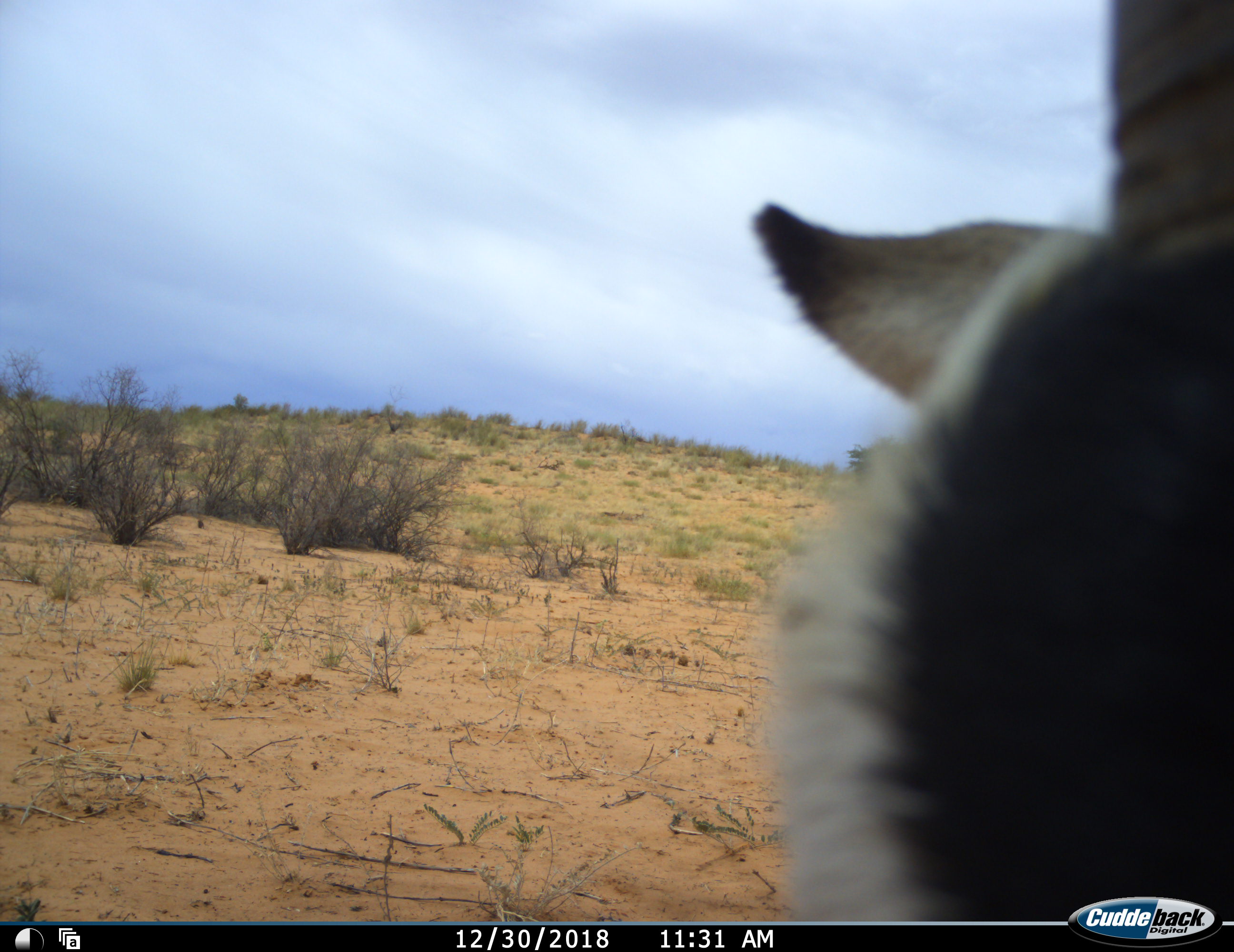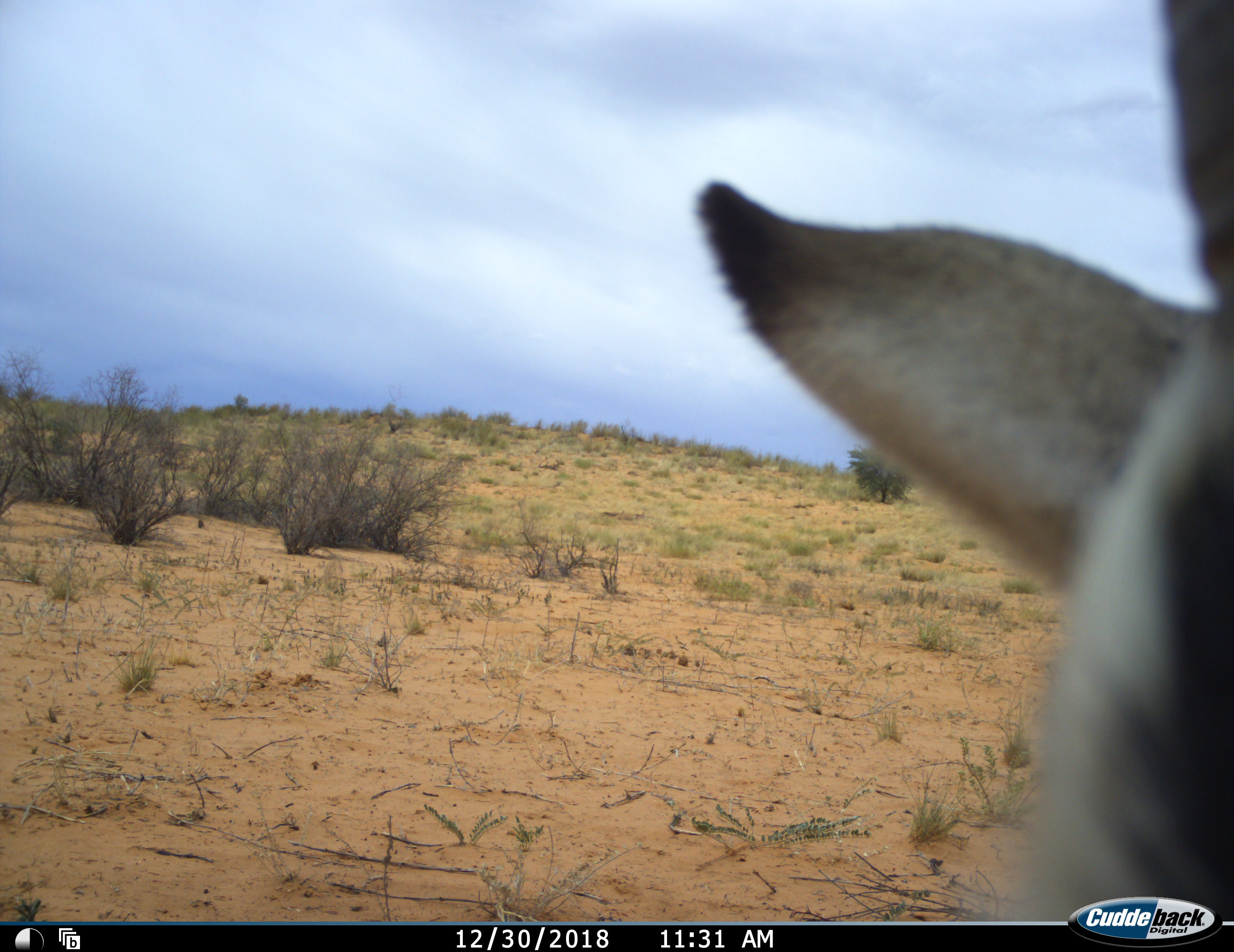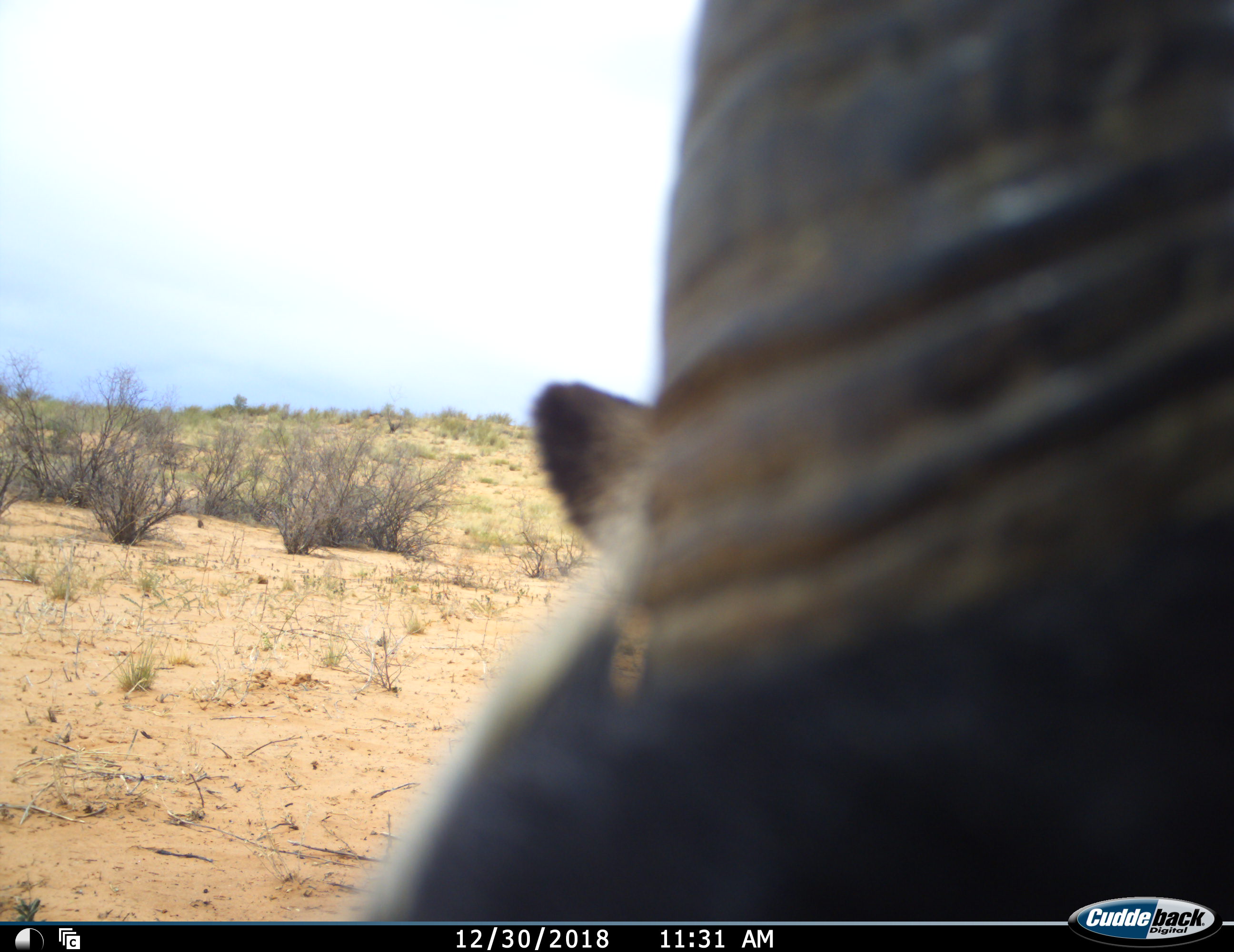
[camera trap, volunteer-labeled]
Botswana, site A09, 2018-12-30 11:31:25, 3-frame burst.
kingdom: Animalia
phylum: Chordata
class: Mammalia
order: Artiodactyla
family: Bovidae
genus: Oryx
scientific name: Oryx gazella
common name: gemsbok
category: gemsbokoryx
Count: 1.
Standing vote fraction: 55%.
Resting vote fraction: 18%.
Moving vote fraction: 18%.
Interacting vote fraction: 9%.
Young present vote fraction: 0%.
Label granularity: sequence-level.